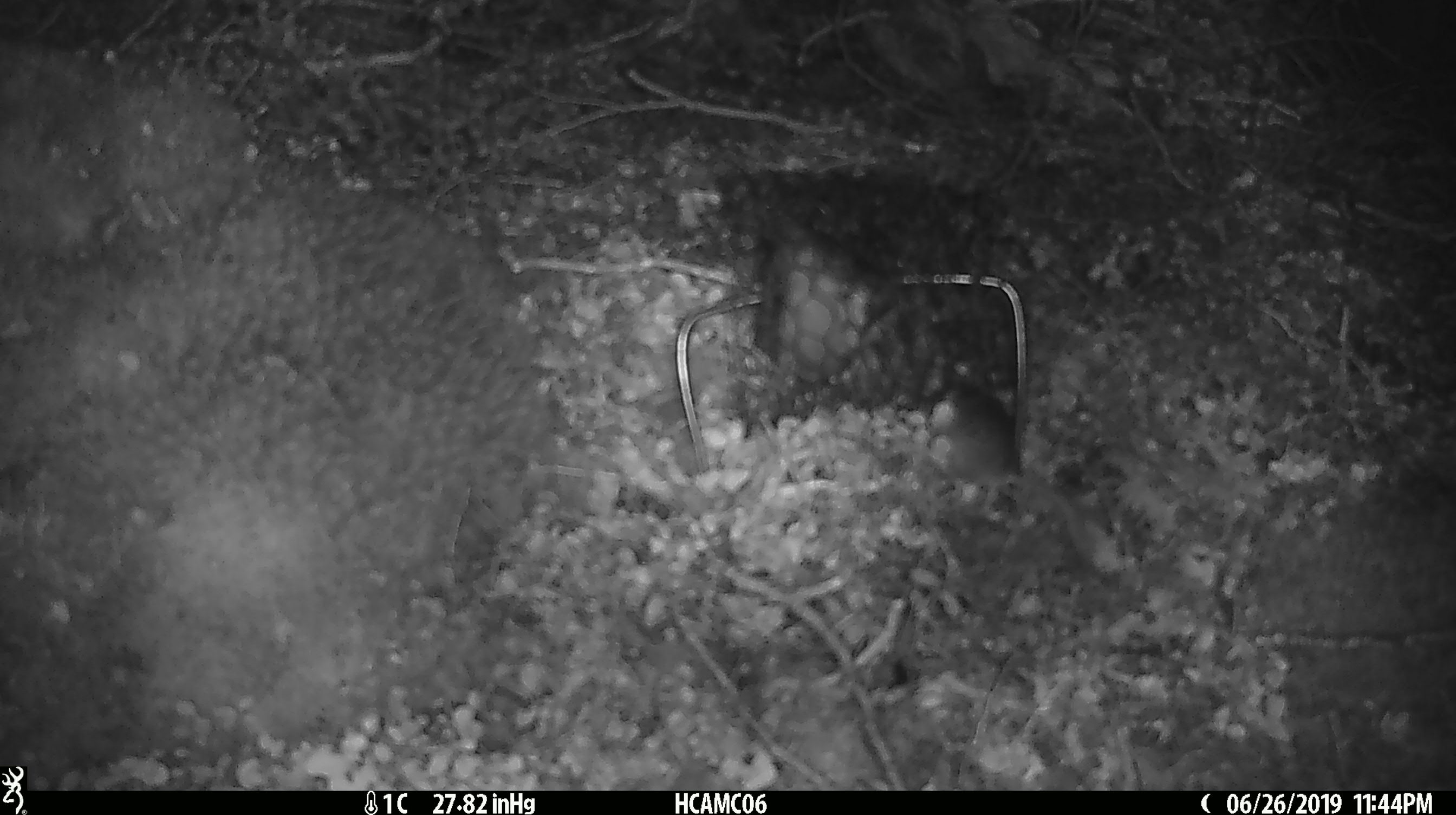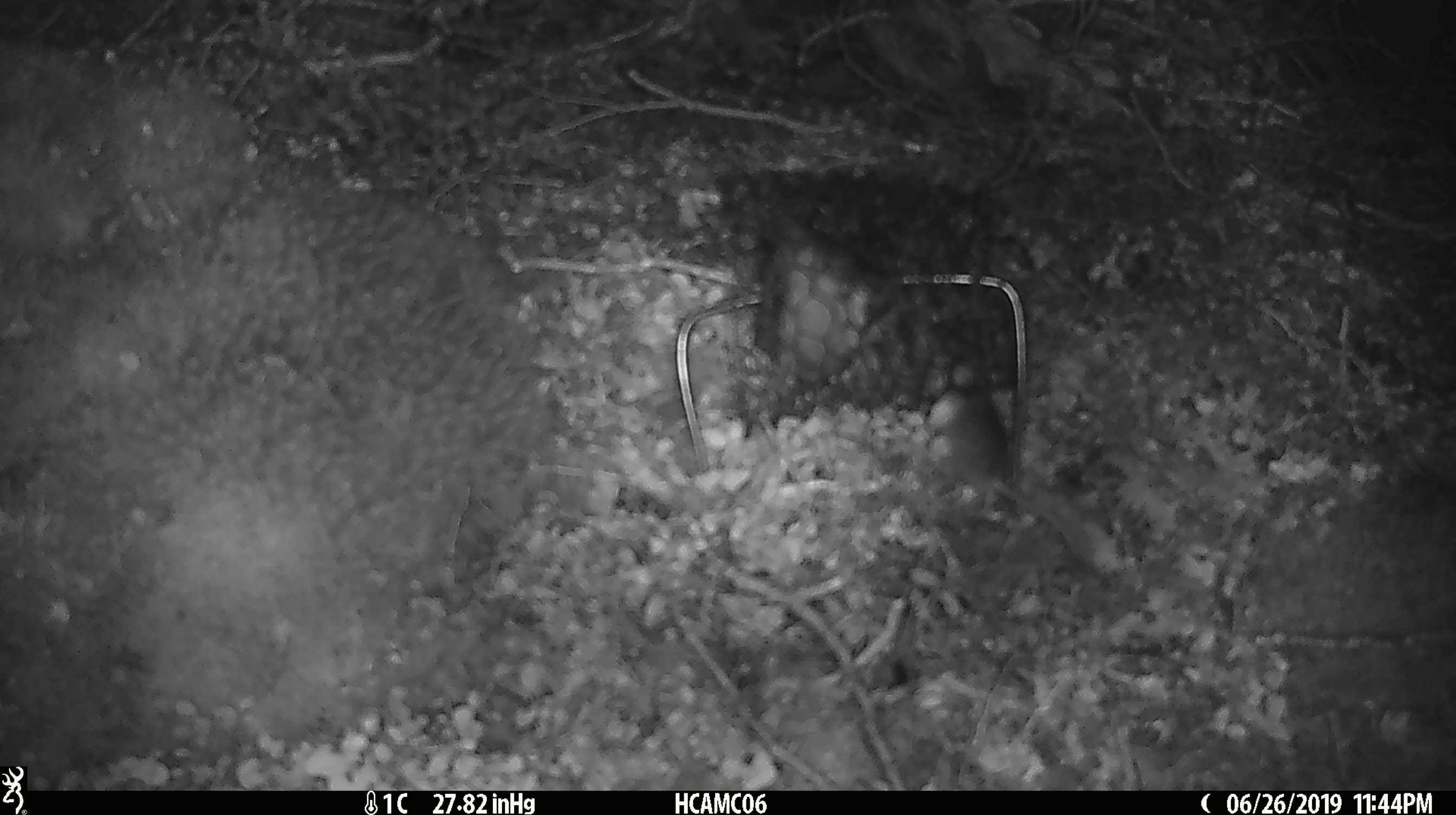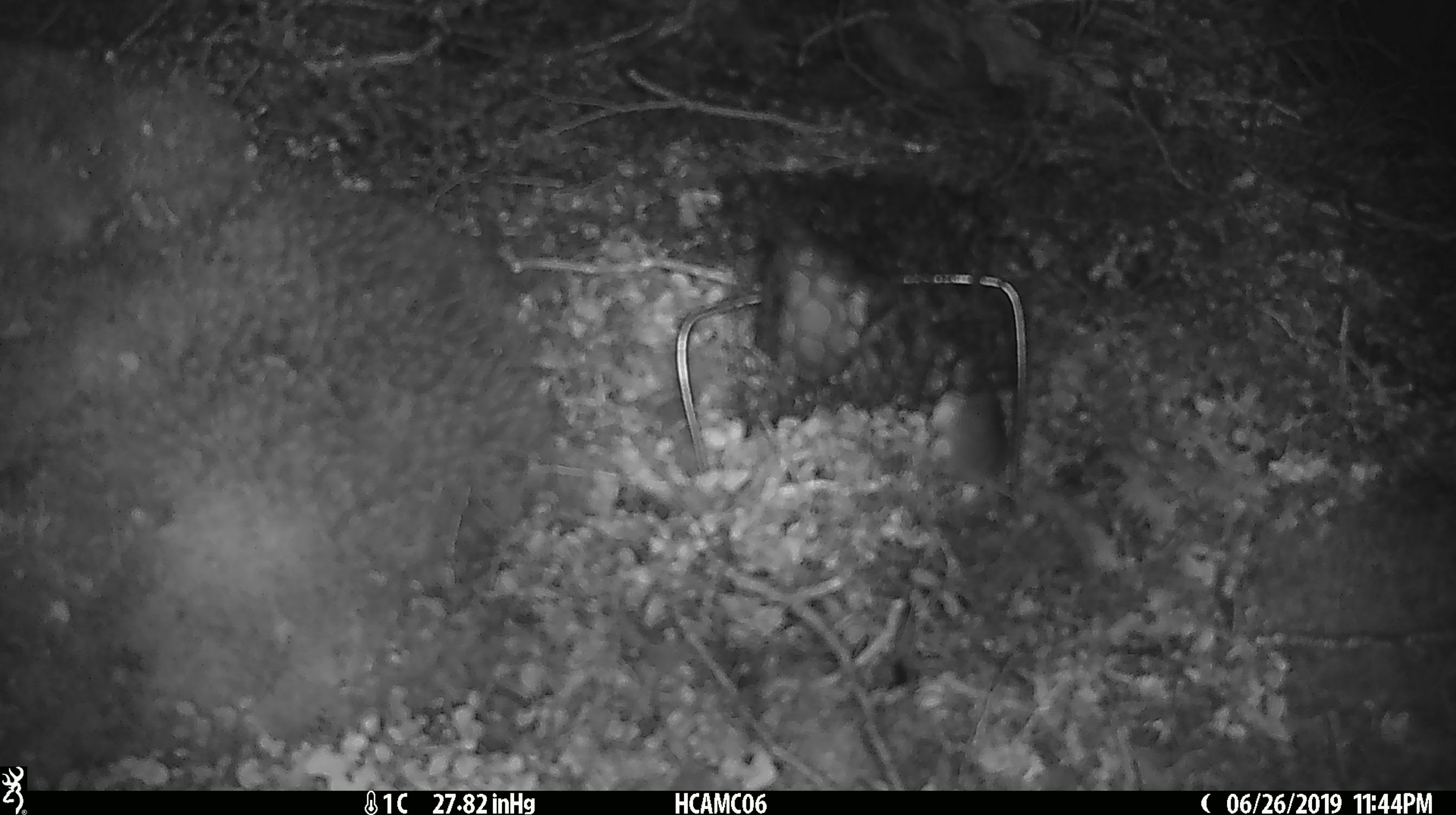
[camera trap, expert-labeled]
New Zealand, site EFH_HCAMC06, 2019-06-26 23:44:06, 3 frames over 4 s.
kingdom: Animalia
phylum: Chordata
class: Mammalia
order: Rodentia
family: Muridae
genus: Mus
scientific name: Mus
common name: mouse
Mouse (Mus).